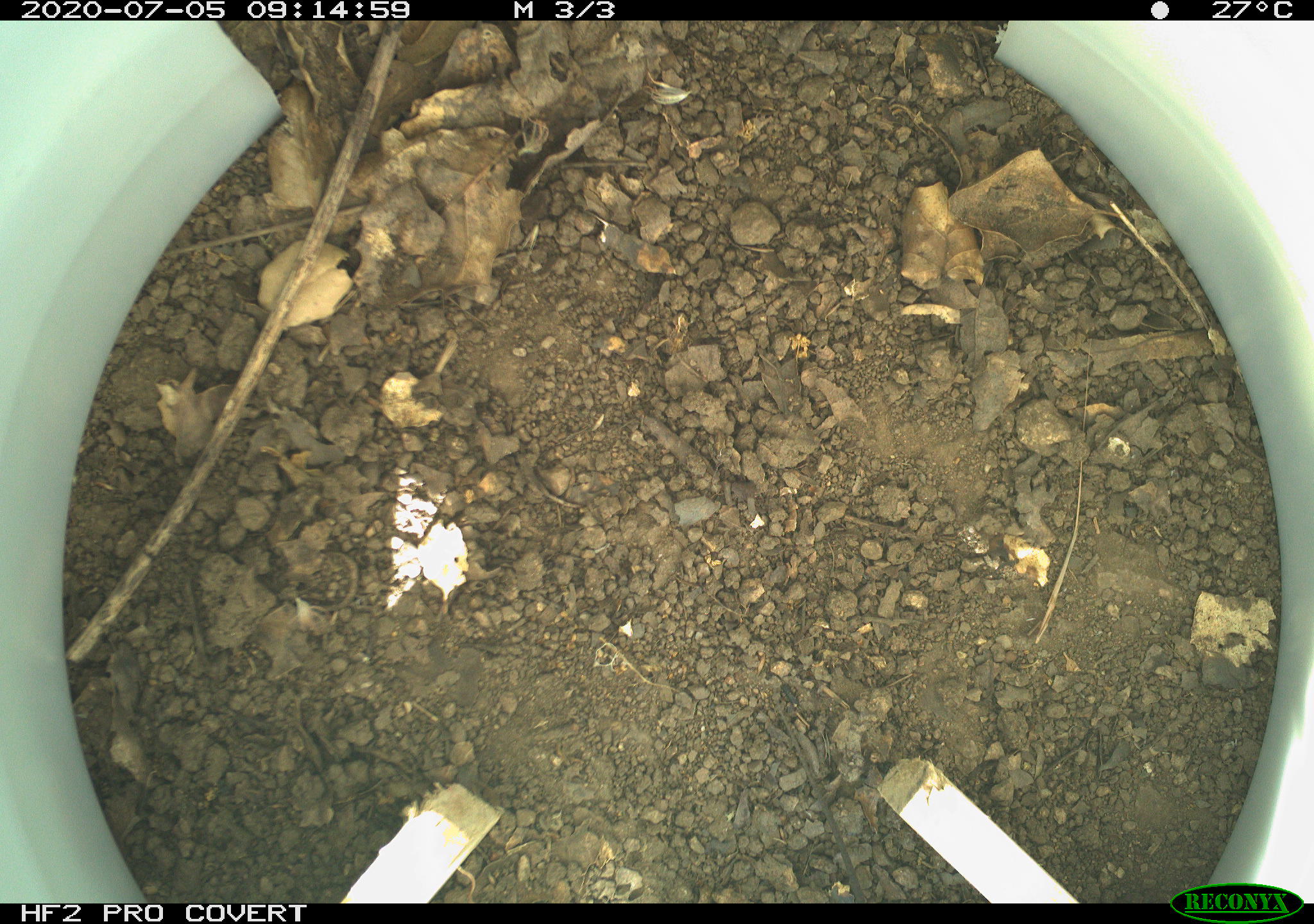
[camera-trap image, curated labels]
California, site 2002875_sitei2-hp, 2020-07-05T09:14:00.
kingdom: Animalia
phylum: Chordata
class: Reptilia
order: Squamata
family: Teiidae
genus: Aspidoscelis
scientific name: Aspidoscelis tigris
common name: western whiptail